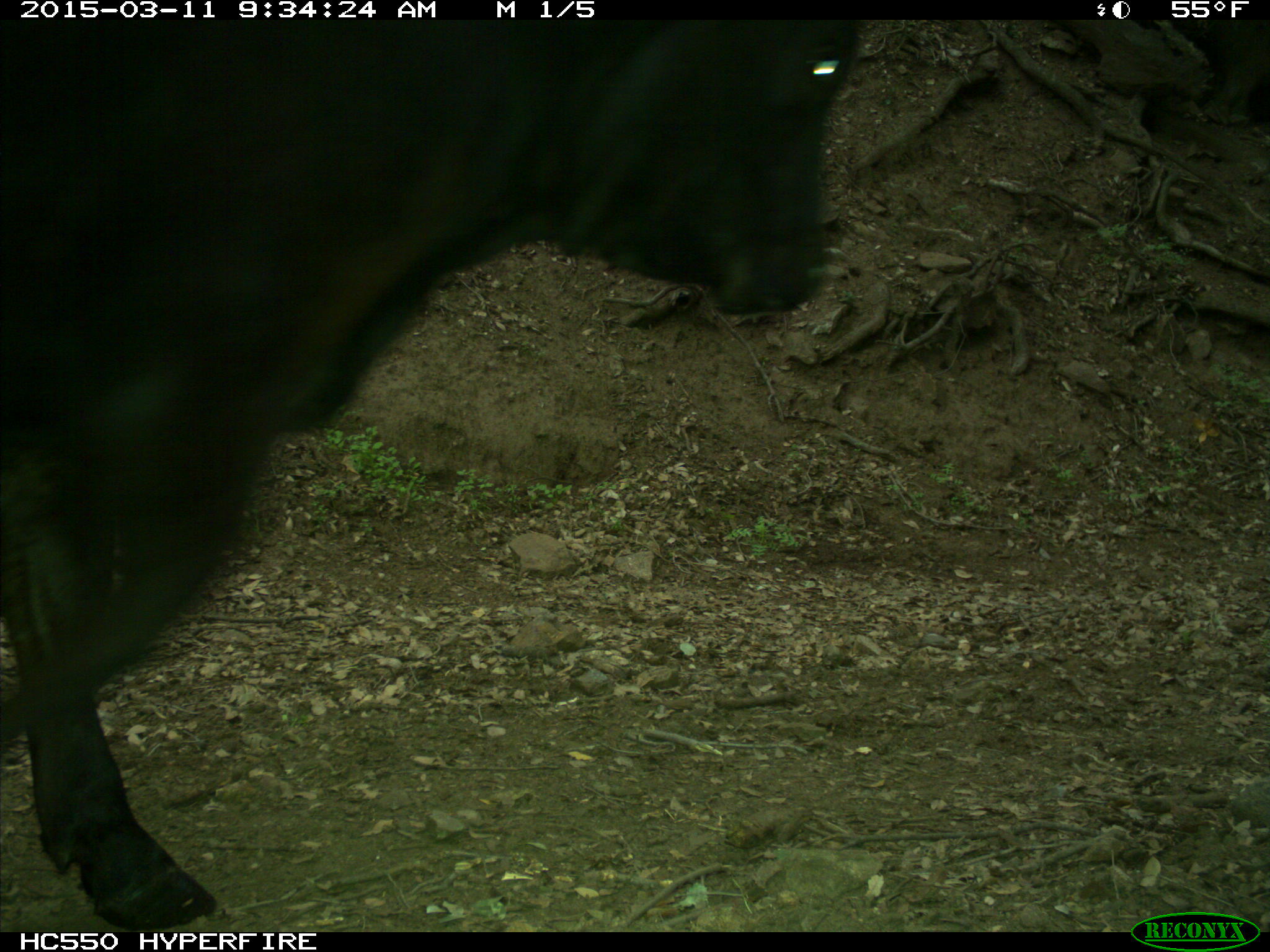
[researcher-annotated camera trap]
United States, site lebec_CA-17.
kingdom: Animalia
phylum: Chordata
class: Mammalia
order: Artiodactyla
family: Bovidae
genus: Bos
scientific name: Bos taurus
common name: domestic cow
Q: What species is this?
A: Bos taurus (domestic cow).